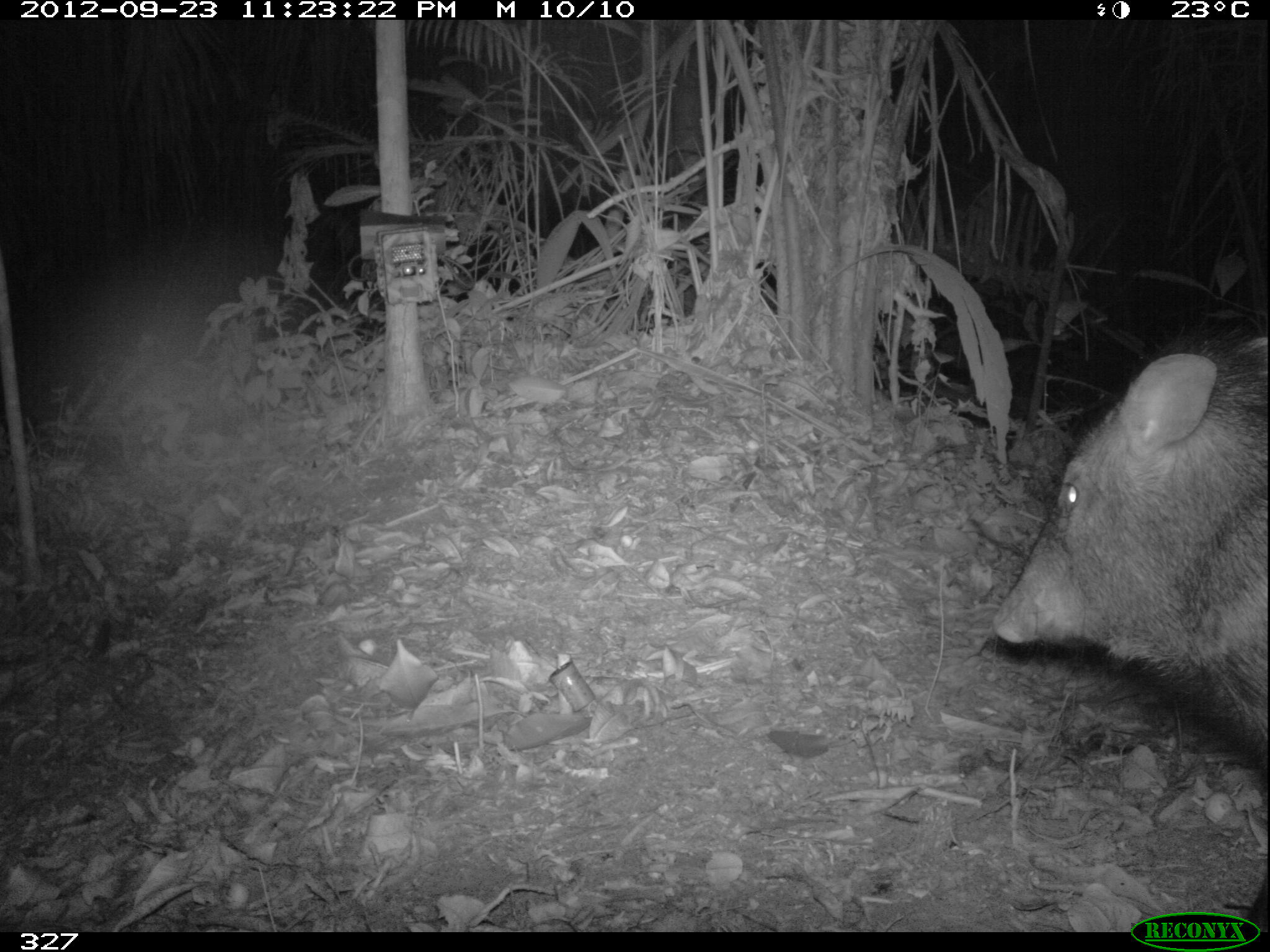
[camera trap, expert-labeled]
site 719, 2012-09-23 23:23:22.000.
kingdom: Animalia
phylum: Chordata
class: Mammalia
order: Artiodactyla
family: Tayassuidae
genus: Pecari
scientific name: Pecari tajacu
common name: collared peccary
Pecari tajacu (collared peccary).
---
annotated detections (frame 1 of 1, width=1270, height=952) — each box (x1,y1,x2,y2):
pecari tajacu: (988,315,1267,932)